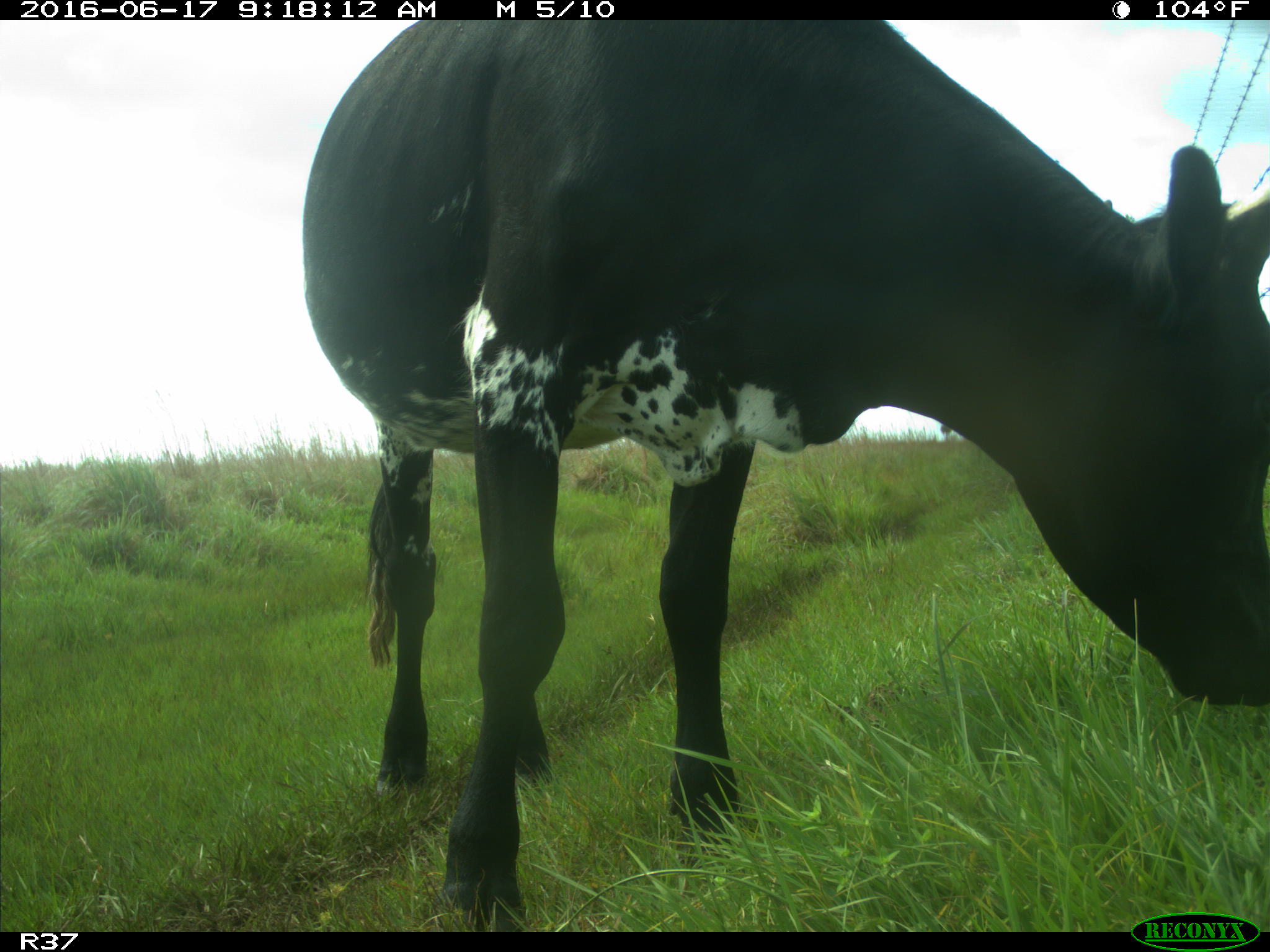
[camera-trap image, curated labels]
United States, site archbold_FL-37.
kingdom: Animalia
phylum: Chordata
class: Mammalia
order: Artiodactyla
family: Bovidae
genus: Bos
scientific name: Bos taurus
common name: domestic cow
Bos taurus (domestic cow).